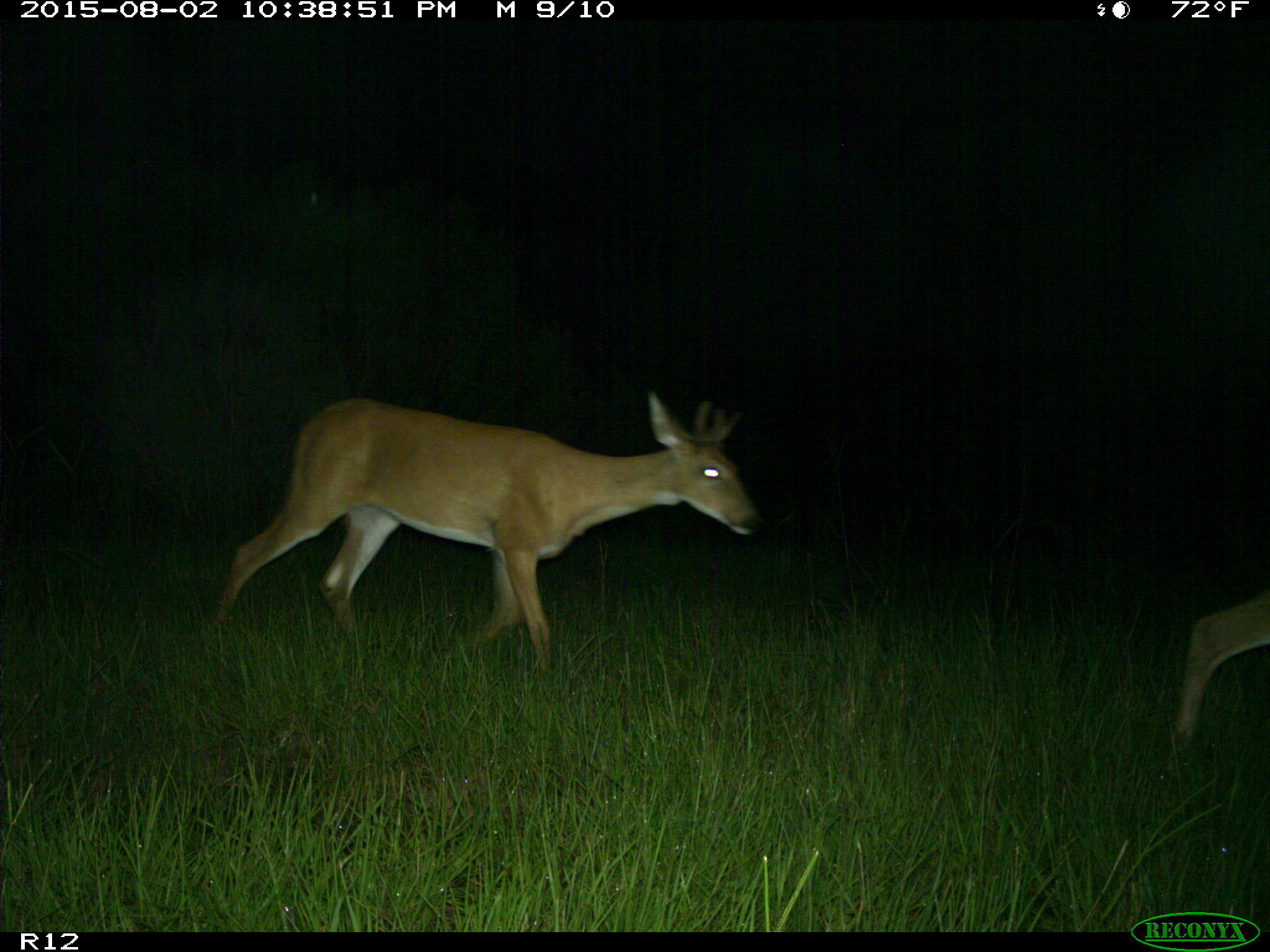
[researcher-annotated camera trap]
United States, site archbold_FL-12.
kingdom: Animalia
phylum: Chordata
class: Mammalia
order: Artiodactyla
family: Cervidae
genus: Odocoileus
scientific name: Odocoileus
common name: deer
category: unidentified deer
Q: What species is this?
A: Unidentified deer (deer) (Odocoileus).